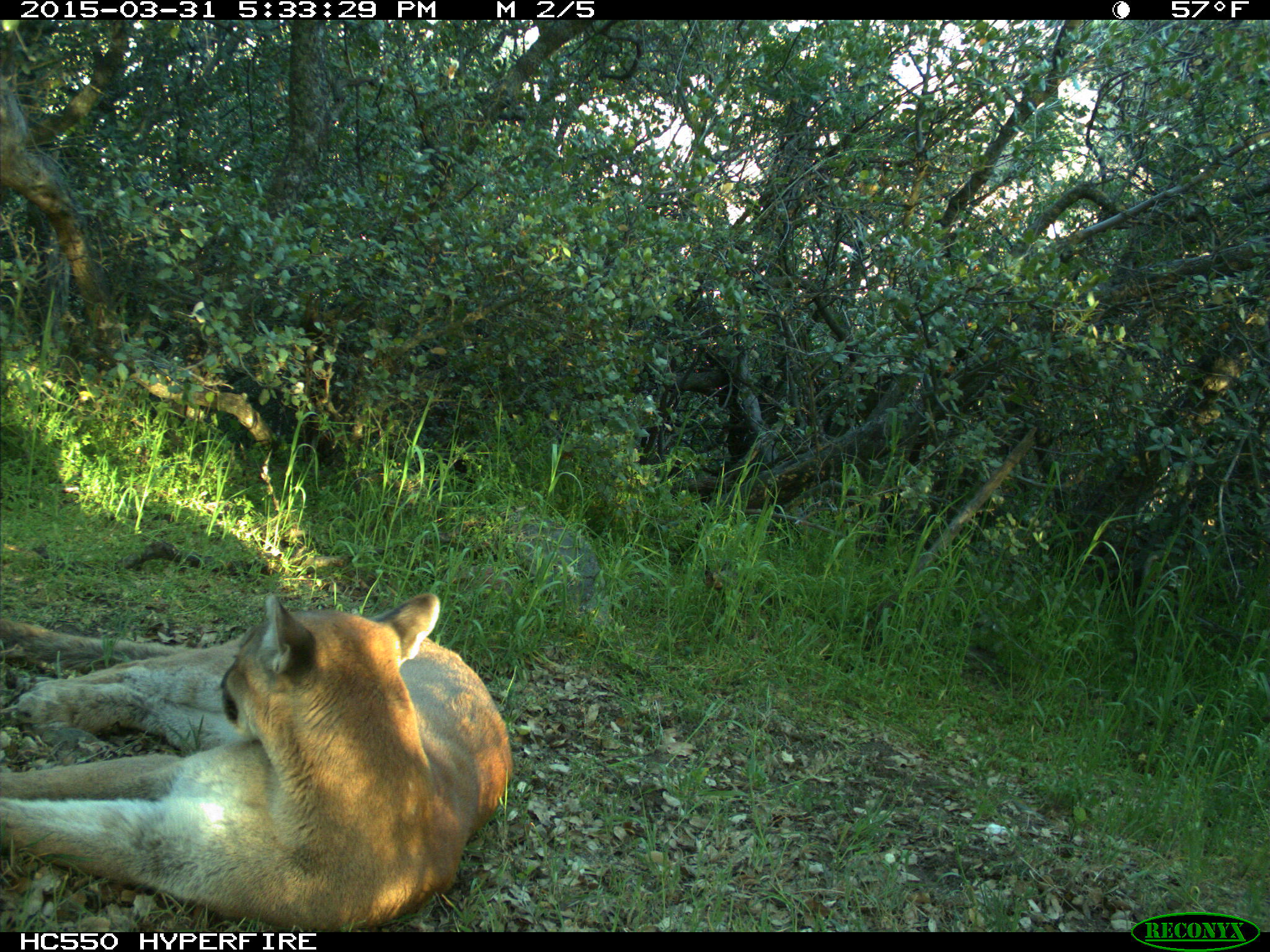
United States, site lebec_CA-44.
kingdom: Animalia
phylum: Chordata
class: Mammalia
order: Carnivora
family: Felidae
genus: Puma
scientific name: Puma concolor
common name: mountain lion